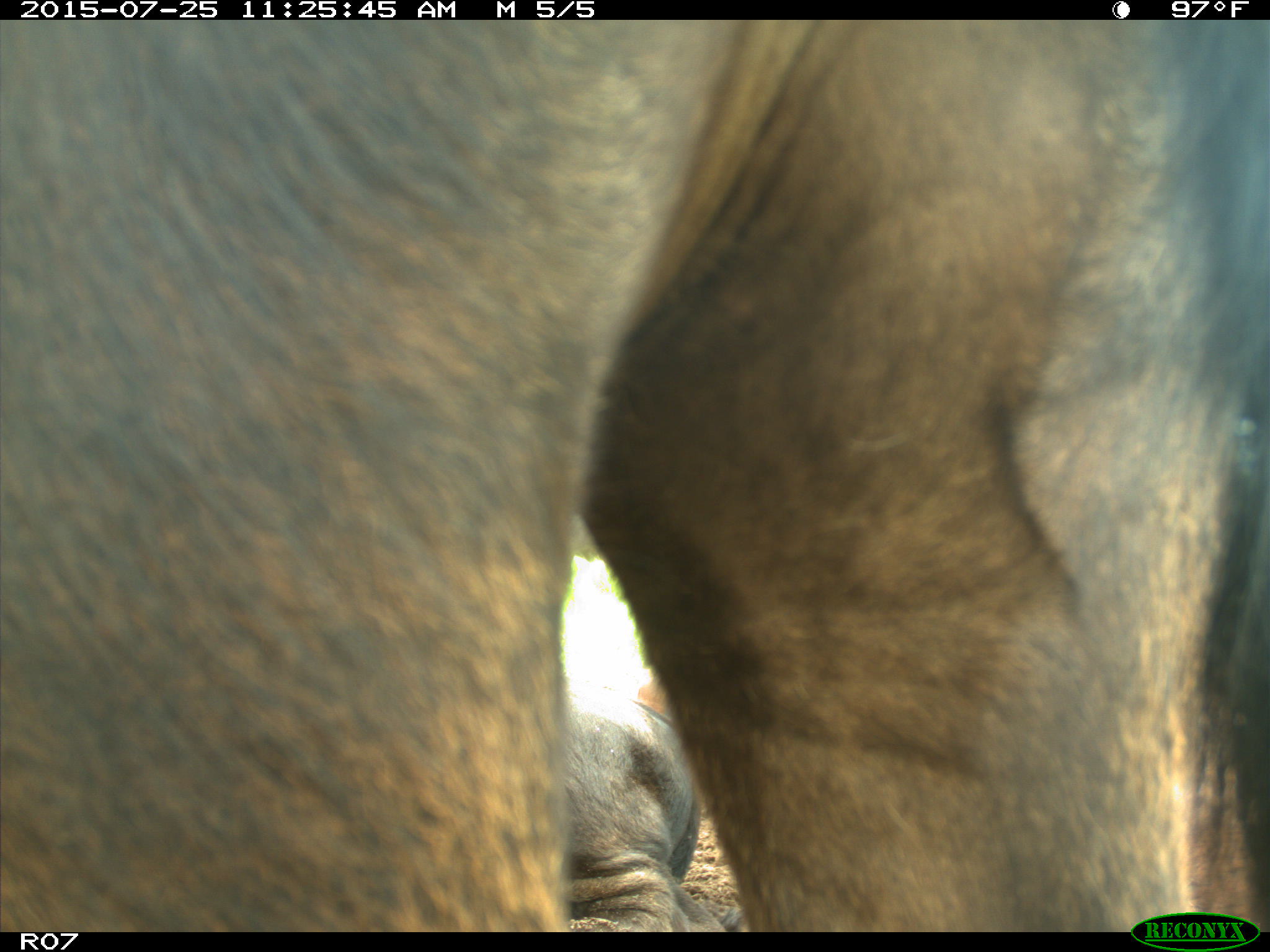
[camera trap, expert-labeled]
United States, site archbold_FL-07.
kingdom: Animalia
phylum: Chordata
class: Mammalia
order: Artiodactyla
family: Bovidae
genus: Bos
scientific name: Bos taurus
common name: domestic cow